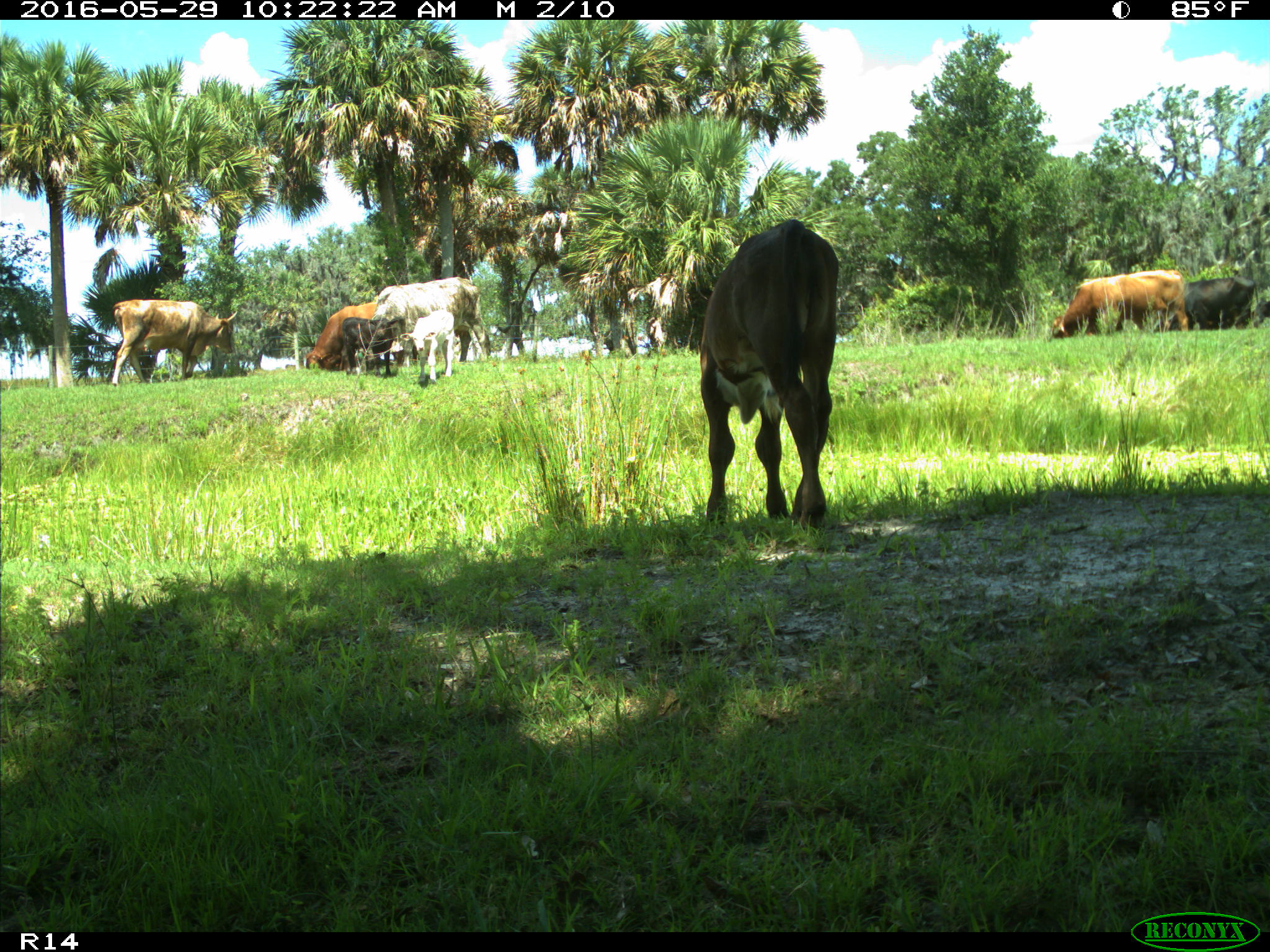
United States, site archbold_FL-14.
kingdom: Animalia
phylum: Chordata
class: Mammalia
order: Artiodactyla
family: Bovidae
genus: Bos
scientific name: Bos taurus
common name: domestic cow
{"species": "Bos taurus (domestic cow)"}